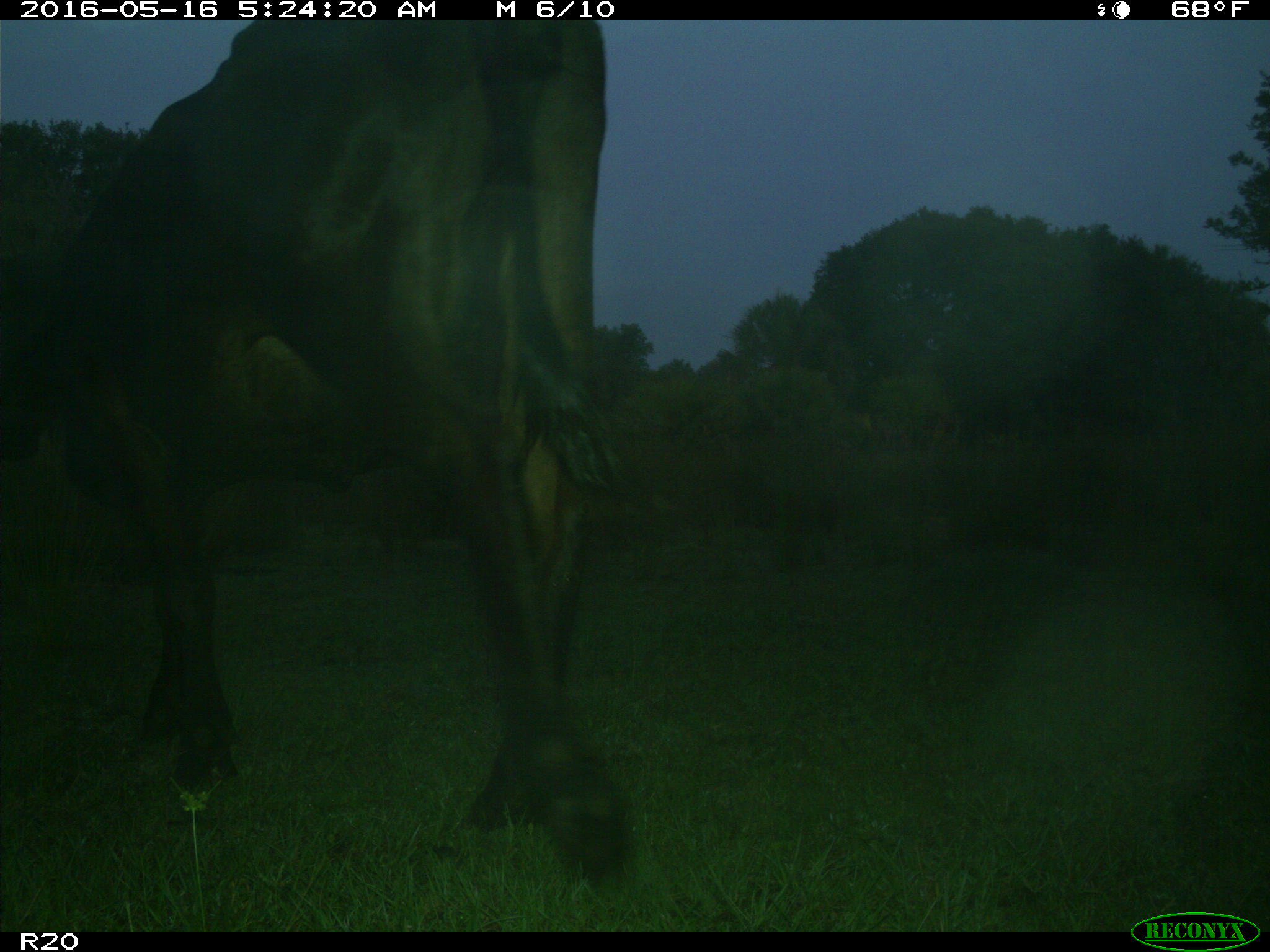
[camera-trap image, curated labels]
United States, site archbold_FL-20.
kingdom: Animalia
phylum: Chordata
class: Mammalia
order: Artiodactyla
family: Bovidae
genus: Bos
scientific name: Bos taurus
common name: domestic cow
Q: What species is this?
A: Bos taurus (domestic cow).